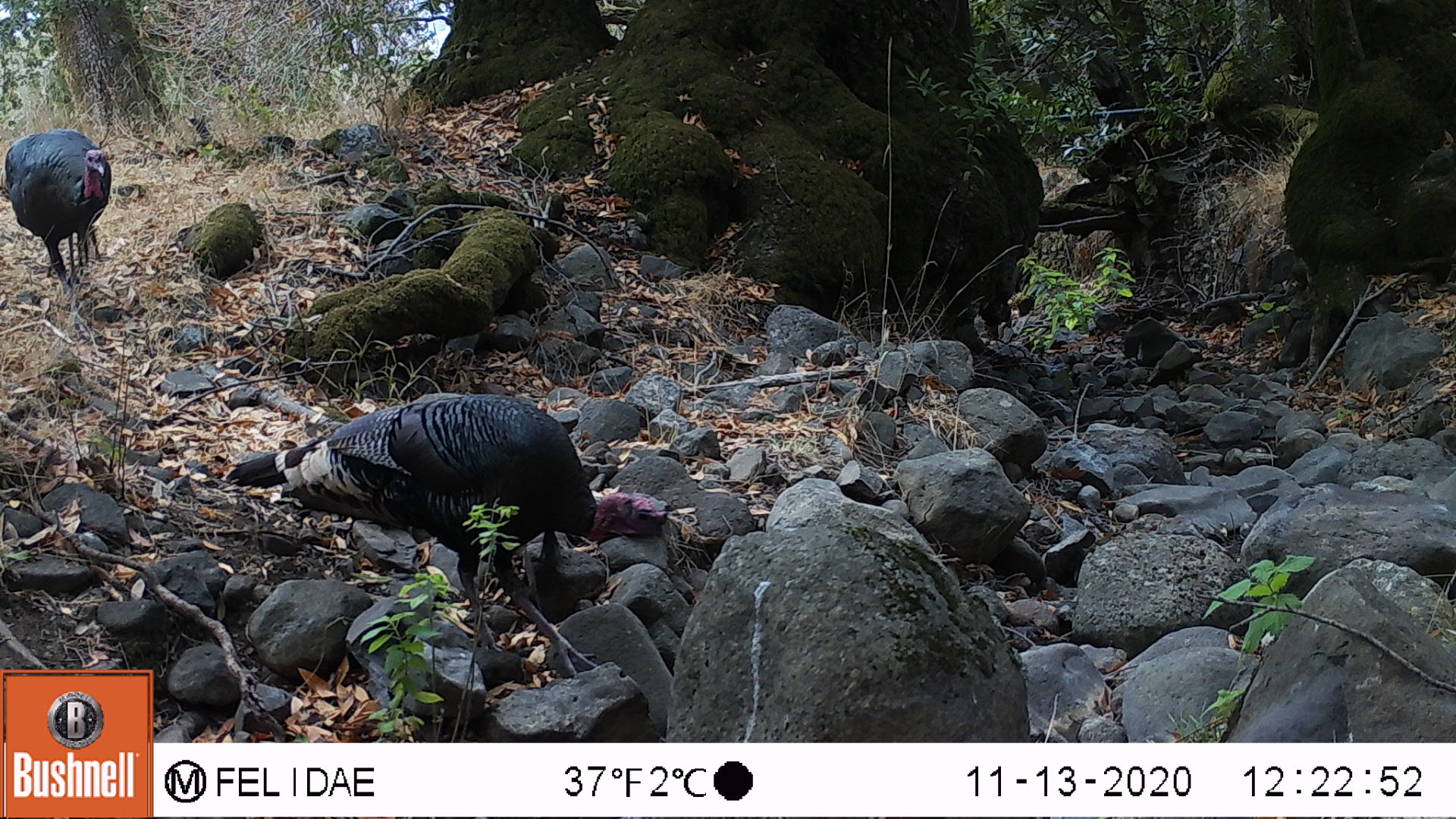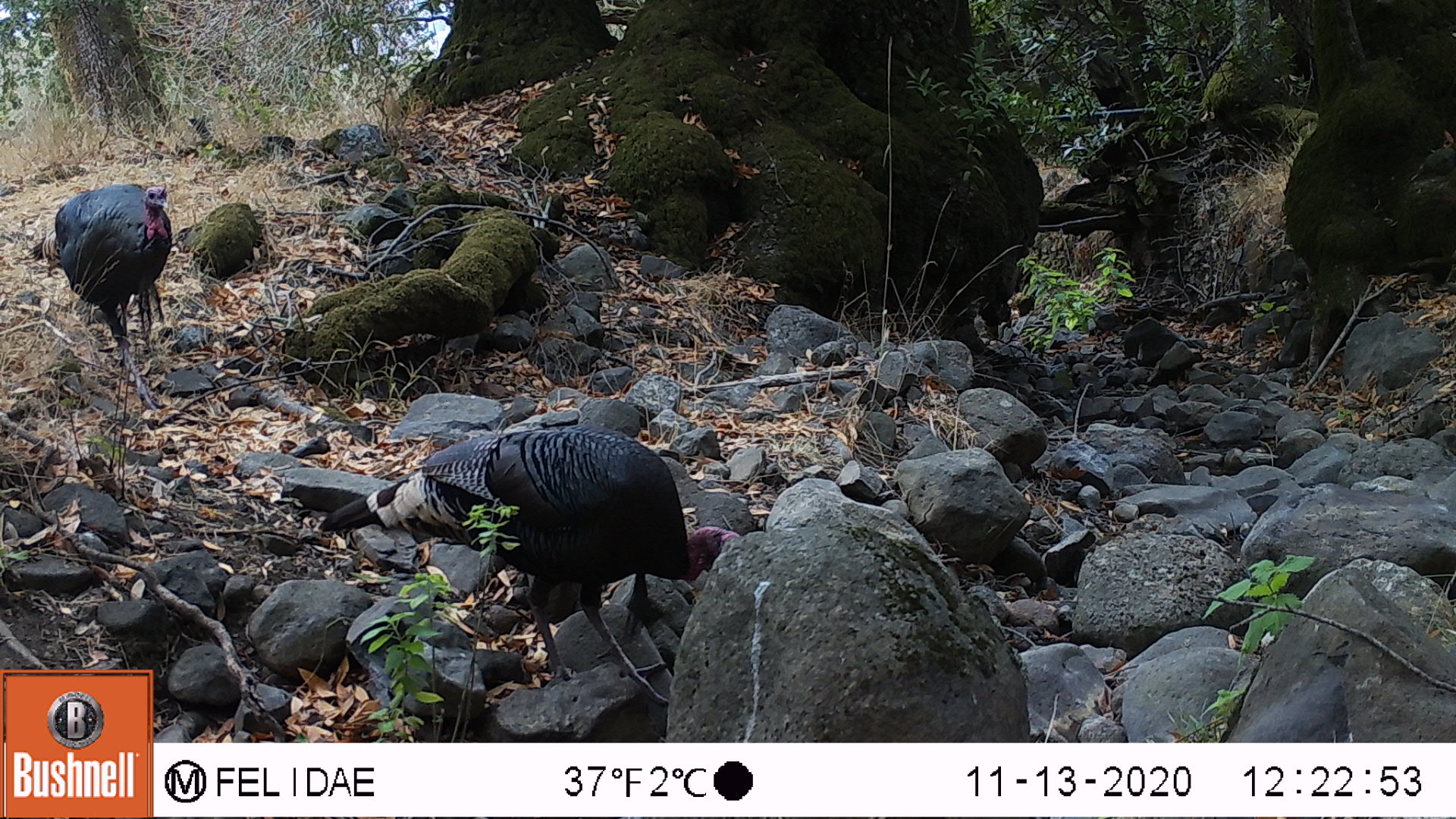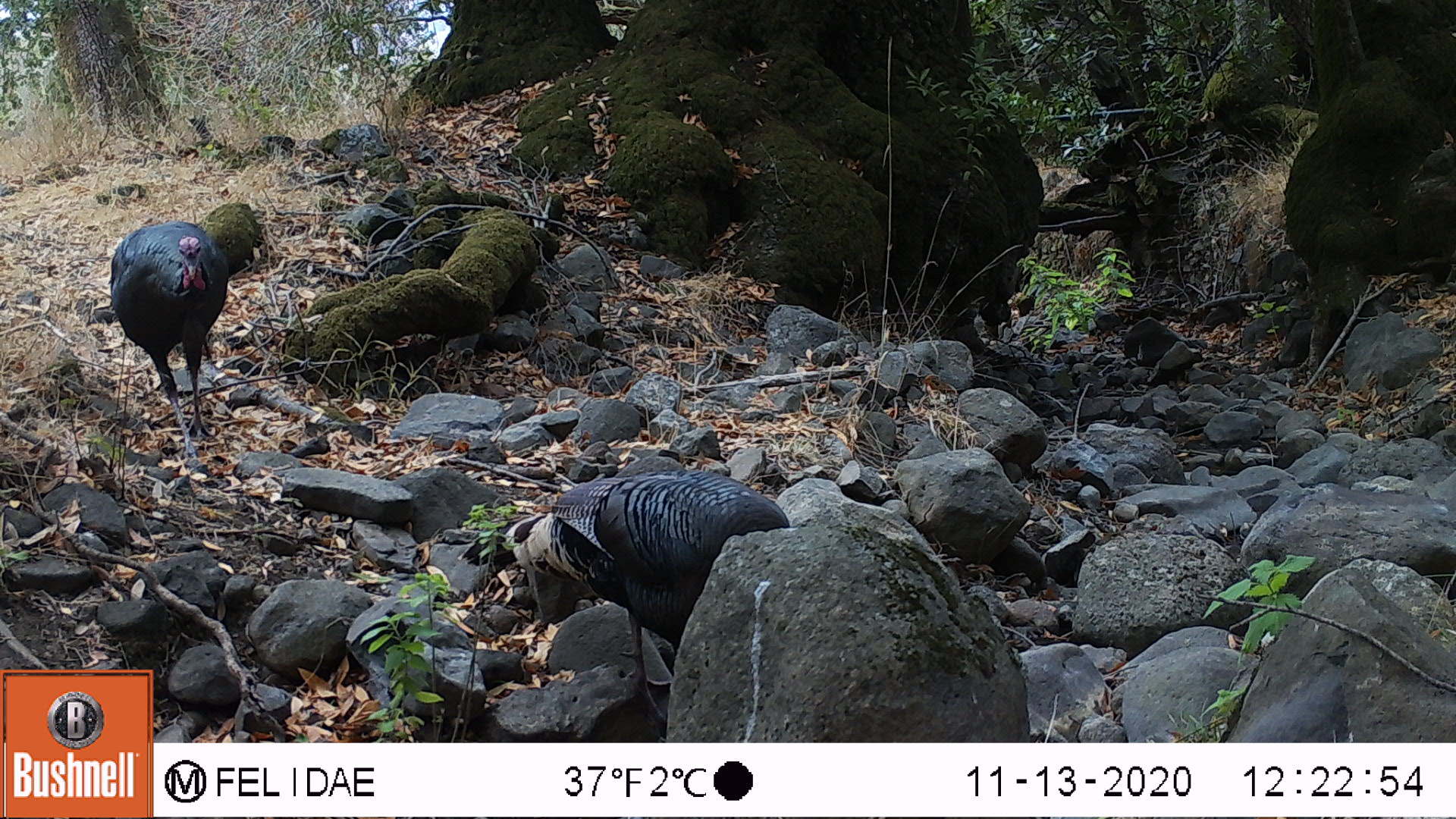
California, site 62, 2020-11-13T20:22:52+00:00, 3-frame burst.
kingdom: Animalia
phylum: Chordata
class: Aves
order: Galliformes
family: Phasianidae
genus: Meleagris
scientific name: Meleagris gallopavo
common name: turkey